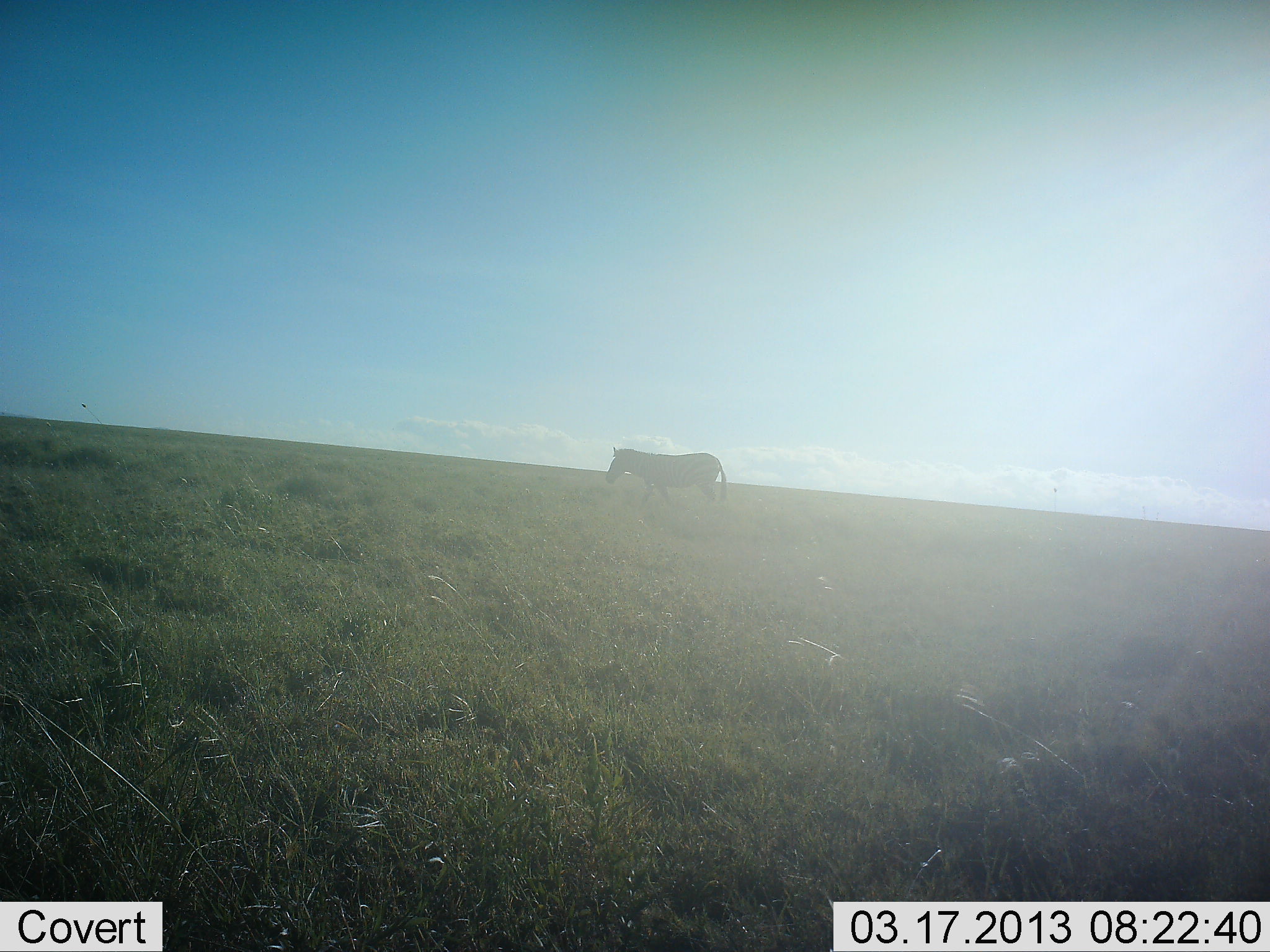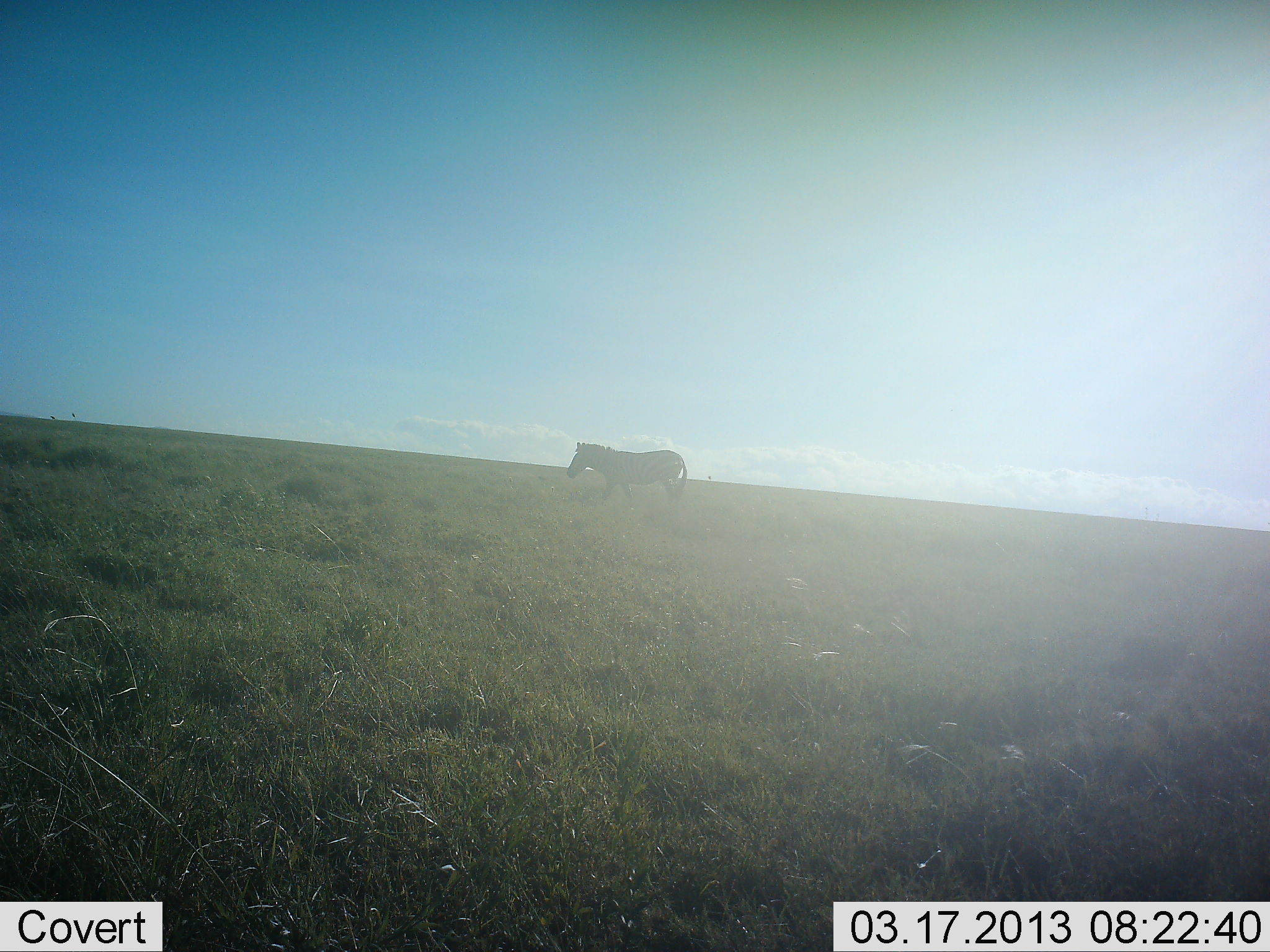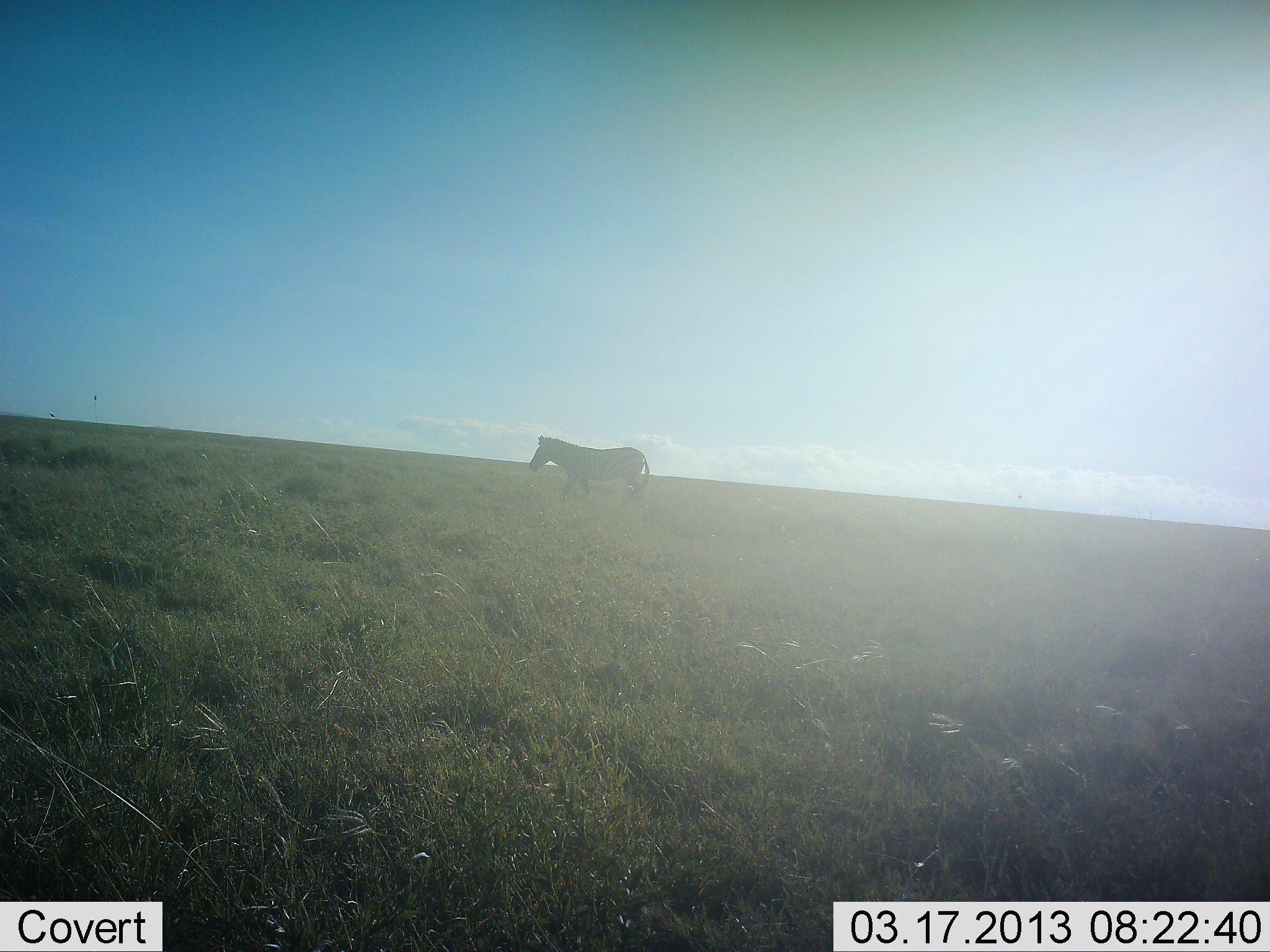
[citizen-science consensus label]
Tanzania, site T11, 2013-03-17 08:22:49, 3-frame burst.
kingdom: Animalia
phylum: Chordata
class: Mammalia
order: Perissodactyla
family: Equidae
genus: Equus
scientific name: Equus quagga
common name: plains zebra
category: zebra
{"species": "zebra (plains zebra) (Equus quagga)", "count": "1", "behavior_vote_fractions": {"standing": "0%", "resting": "0%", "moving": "100%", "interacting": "0%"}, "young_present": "0%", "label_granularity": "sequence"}